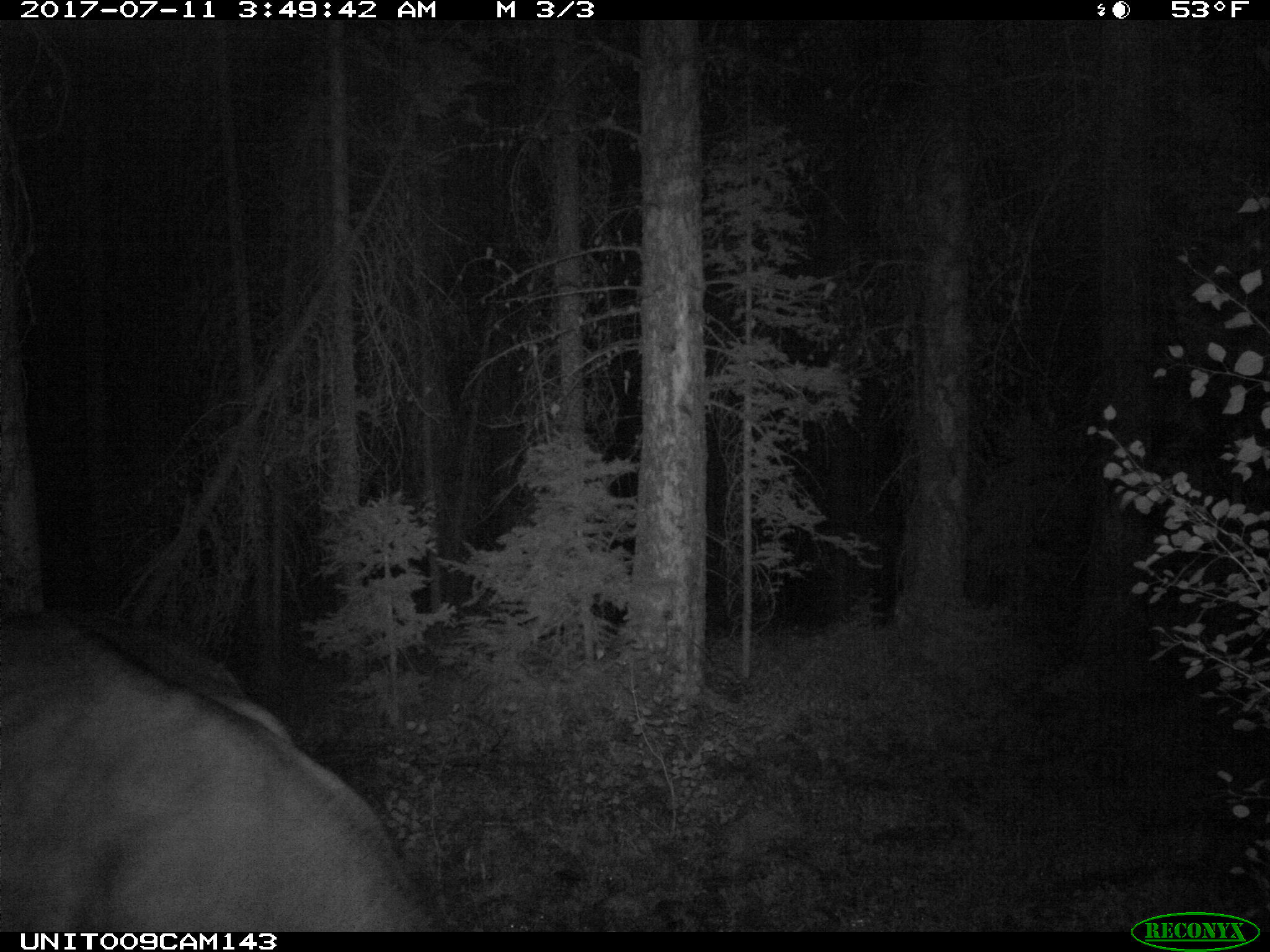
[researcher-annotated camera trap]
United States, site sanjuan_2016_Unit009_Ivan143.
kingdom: Animalia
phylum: Chordata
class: Mammalia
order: Artiodactyla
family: Bovidae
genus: Bos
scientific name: Bos taurus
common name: domestic cow